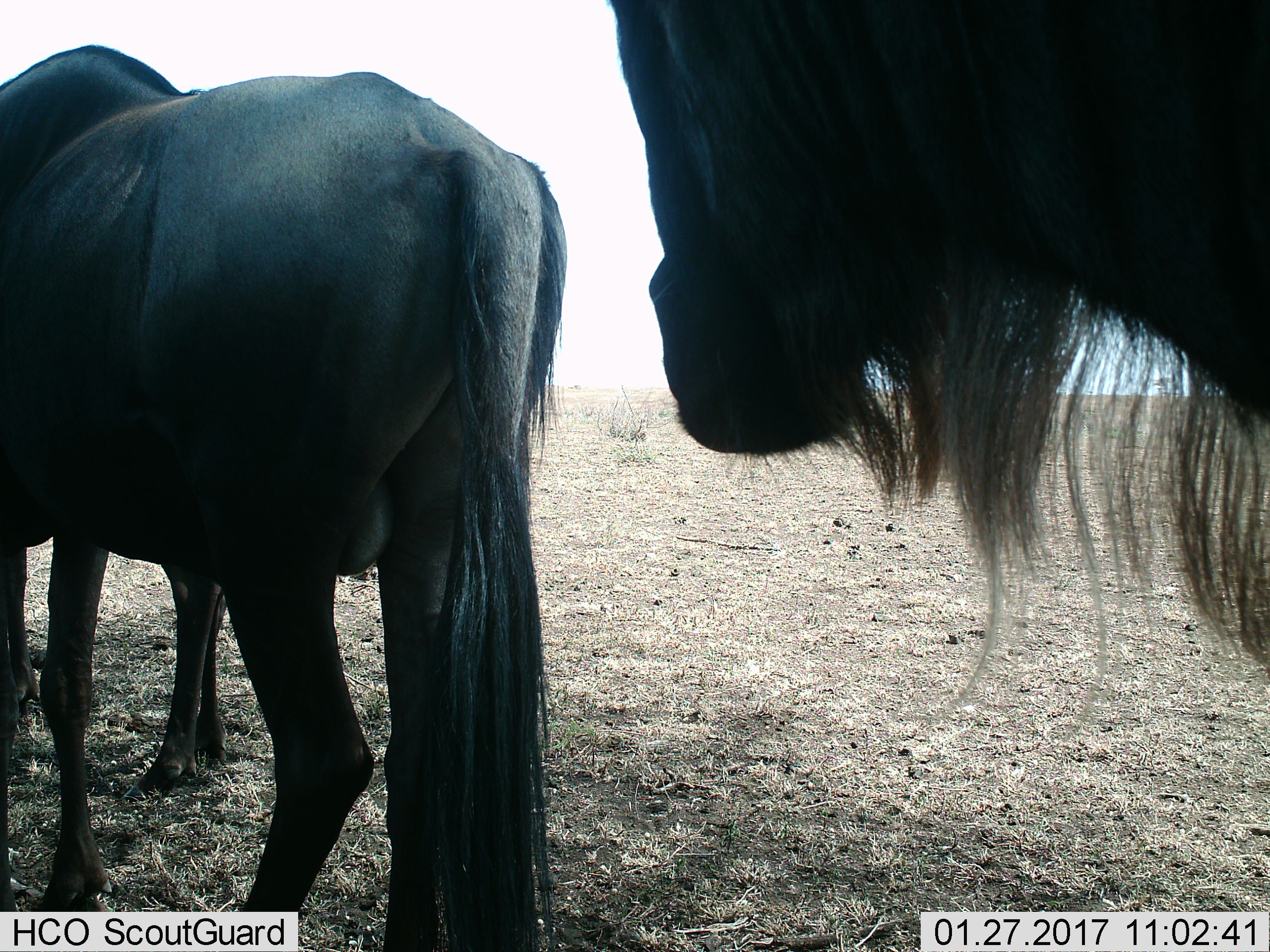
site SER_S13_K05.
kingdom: Animalia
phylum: Chordata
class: Mammalia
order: Artiodactyla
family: Bovidae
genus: Connochaetes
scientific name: Connochaetes taurinus taurinus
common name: blue wildebeest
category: wildebeestblue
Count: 2.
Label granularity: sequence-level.